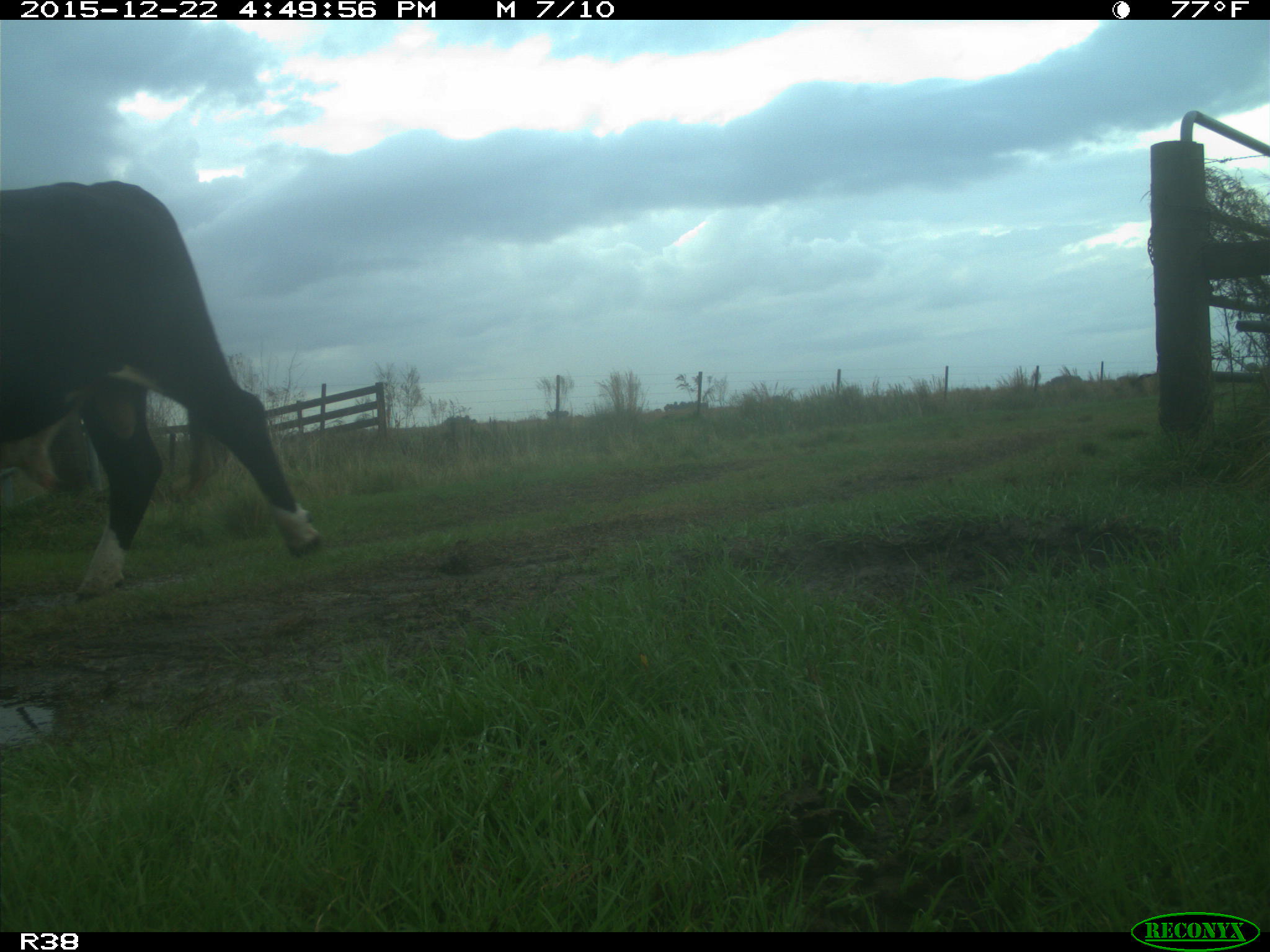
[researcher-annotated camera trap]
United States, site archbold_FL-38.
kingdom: Animalia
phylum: Chordata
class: Mammalia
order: Artiodactyla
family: Bovidae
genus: Bos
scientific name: Bos taurus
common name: domestic cow